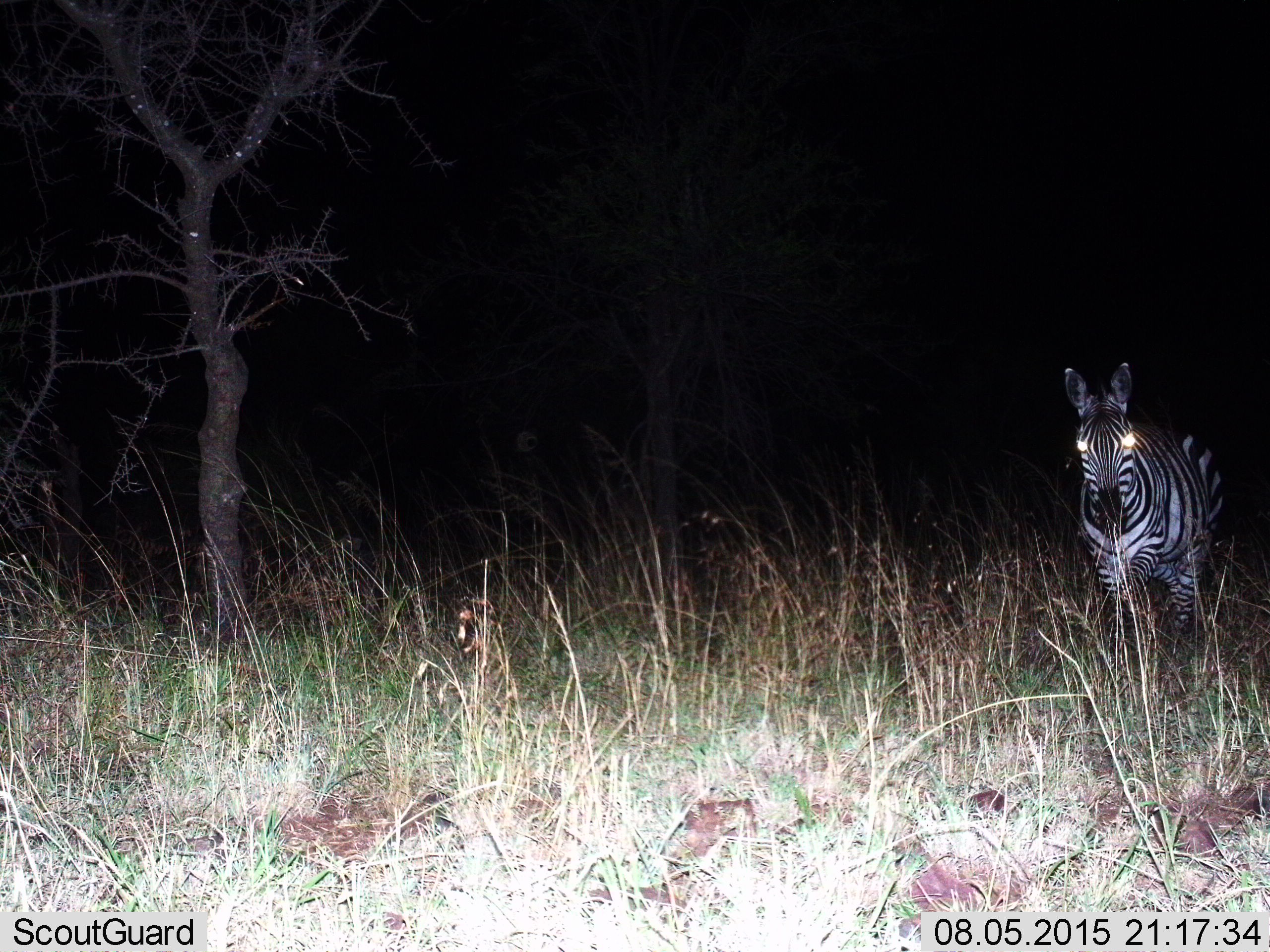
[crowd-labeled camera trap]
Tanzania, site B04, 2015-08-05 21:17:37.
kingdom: Animalia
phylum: Chordata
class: Mammalia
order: Perissodactyla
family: Equidae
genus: Equus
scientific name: Equus quagga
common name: plains zebra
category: zebra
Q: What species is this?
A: Zebra (plains zebra) (Equus quagga).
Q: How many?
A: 1.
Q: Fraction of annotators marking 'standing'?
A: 60%.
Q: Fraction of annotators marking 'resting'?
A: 5%.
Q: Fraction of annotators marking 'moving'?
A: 40%.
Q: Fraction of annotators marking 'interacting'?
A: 0%.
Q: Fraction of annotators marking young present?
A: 0%.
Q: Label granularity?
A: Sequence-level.